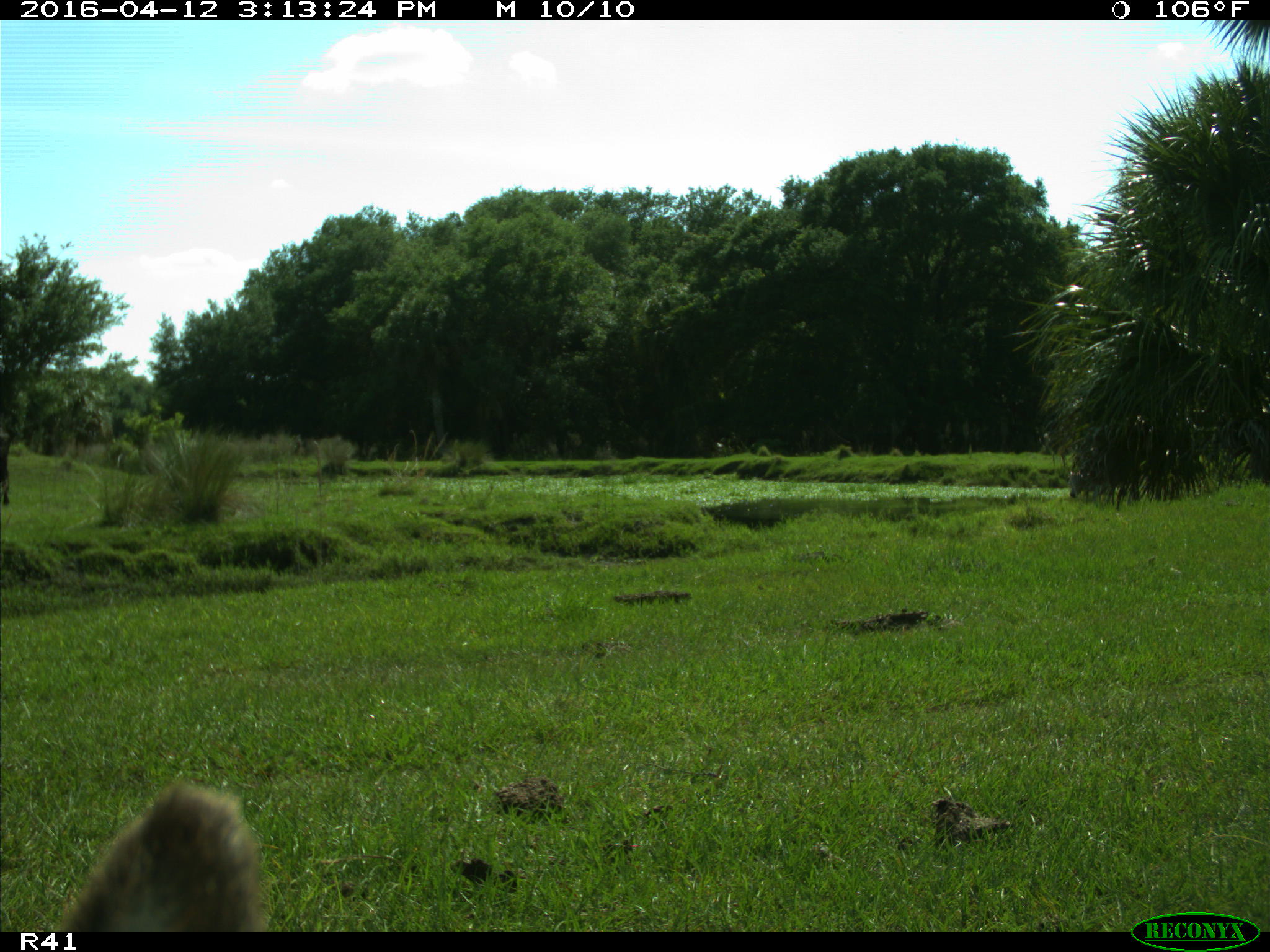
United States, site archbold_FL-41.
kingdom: Animalia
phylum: Chordata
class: Mammalia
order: Artiodactyla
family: Bovidae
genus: Bos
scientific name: Bos taurus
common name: domestic cow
Bos taurus (domestic cow).